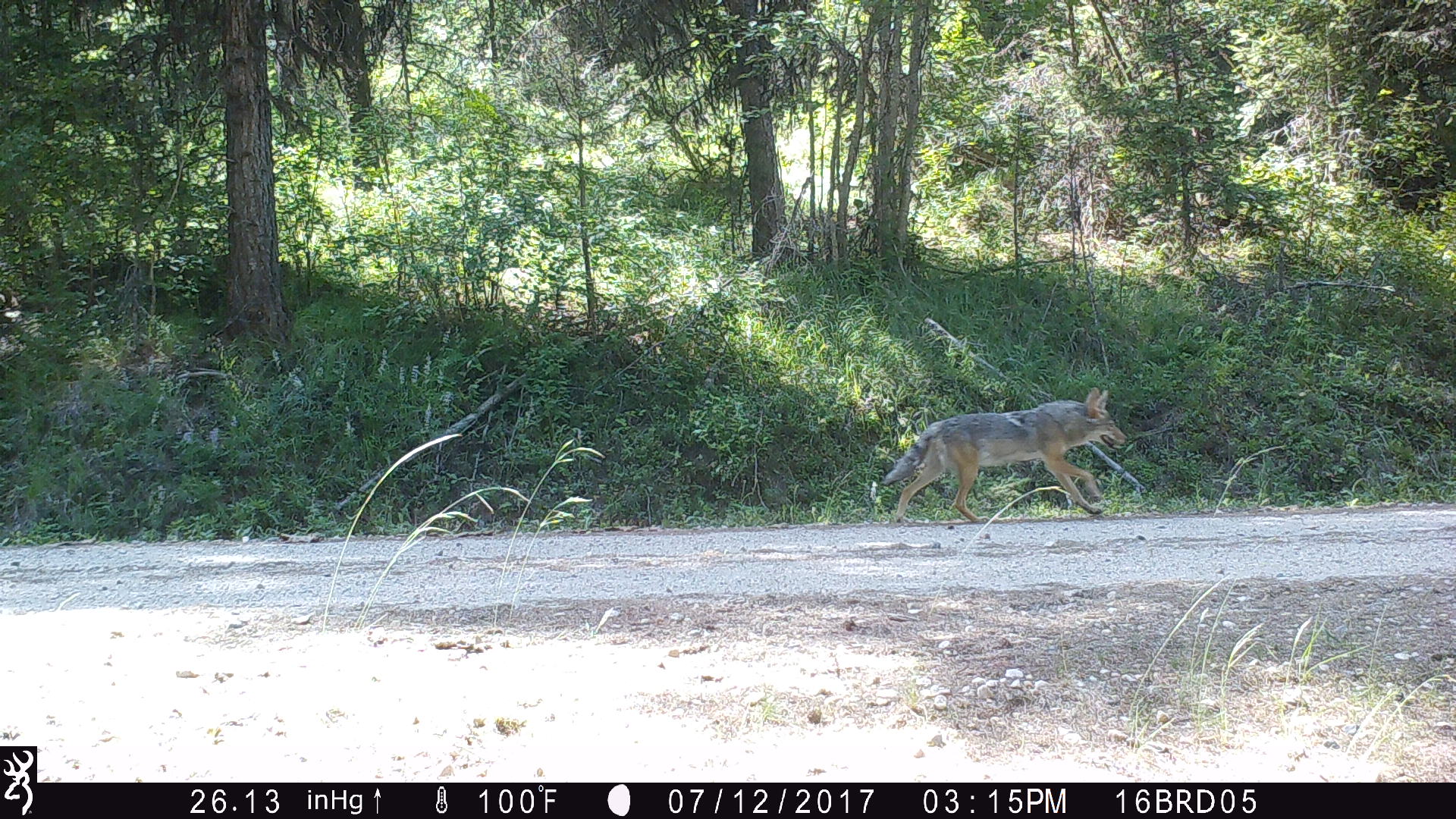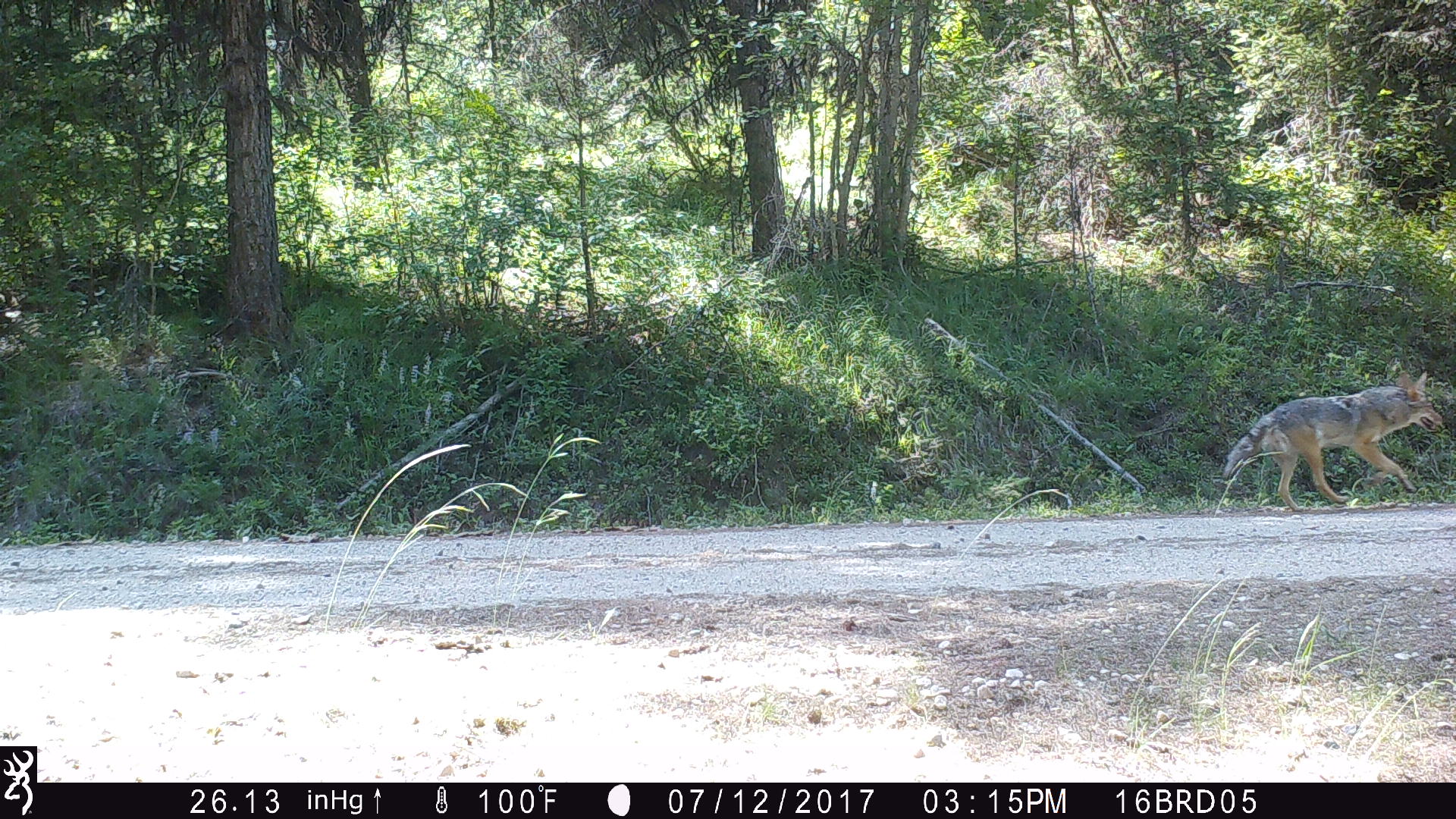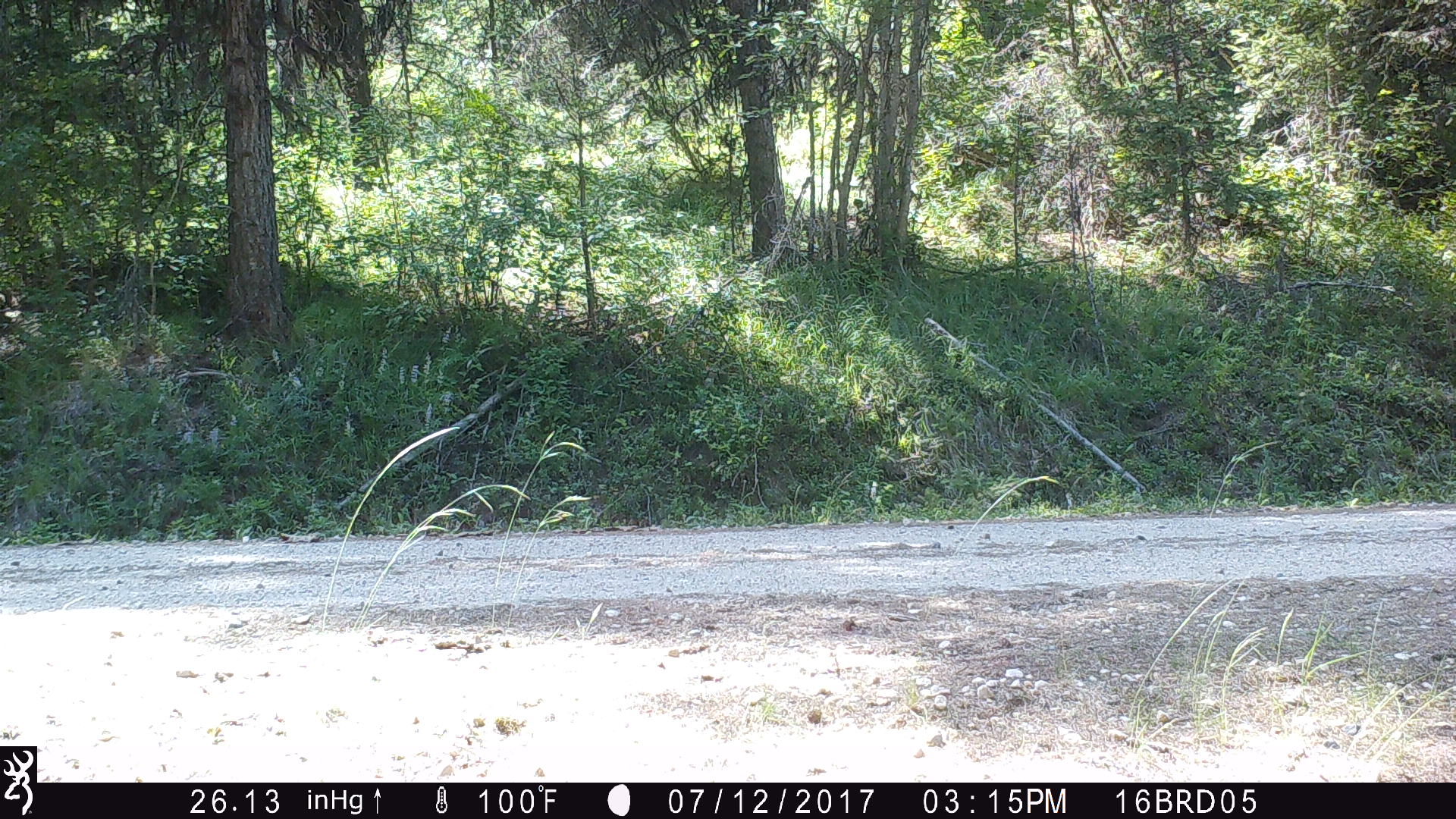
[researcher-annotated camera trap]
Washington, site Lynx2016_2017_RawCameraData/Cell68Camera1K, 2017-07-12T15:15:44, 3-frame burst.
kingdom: Animalia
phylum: Chordata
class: Mammalia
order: Carnivora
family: Canidae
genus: Canis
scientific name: Canis latrans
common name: coyote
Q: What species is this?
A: Canis latrans (coyote).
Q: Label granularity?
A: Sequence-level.